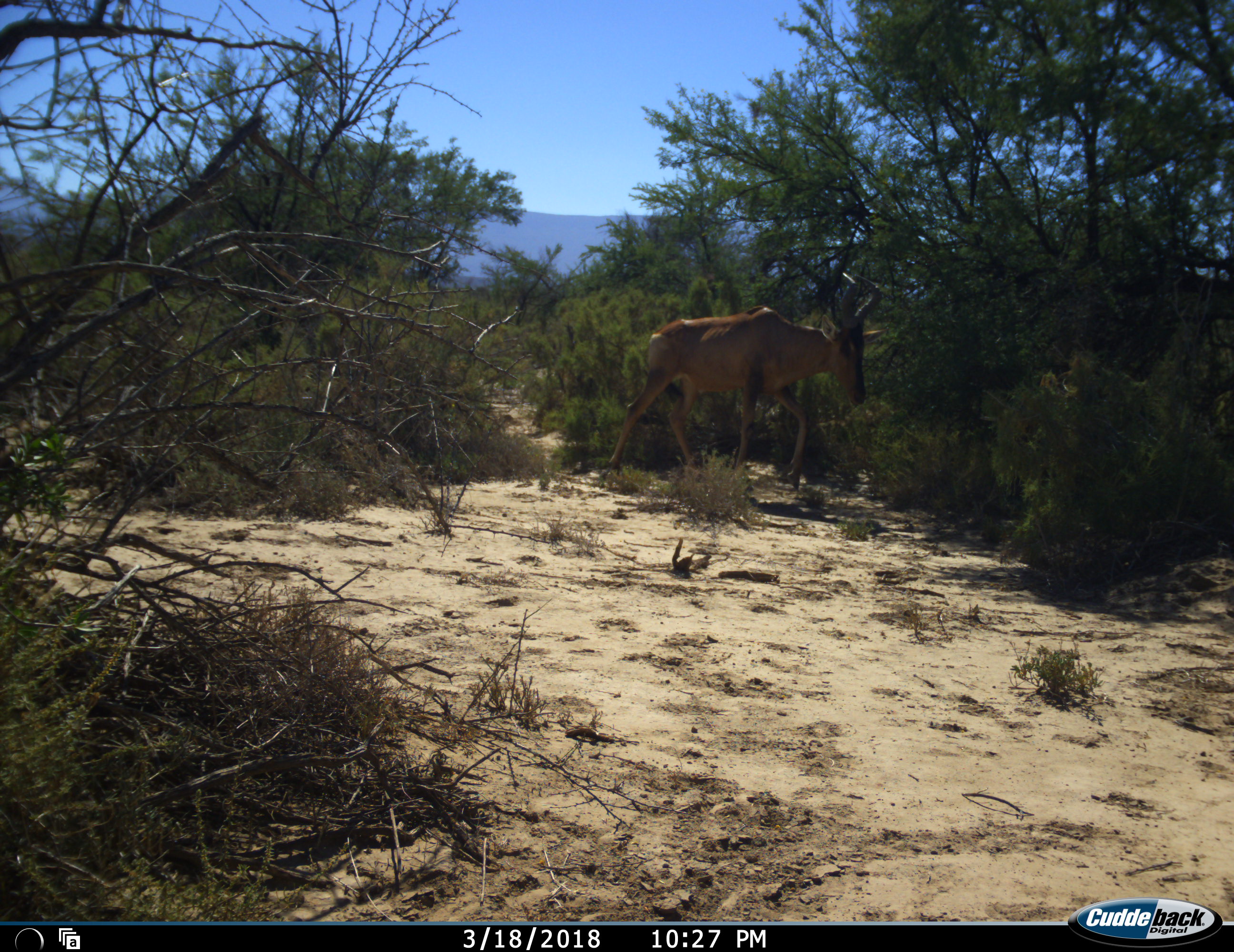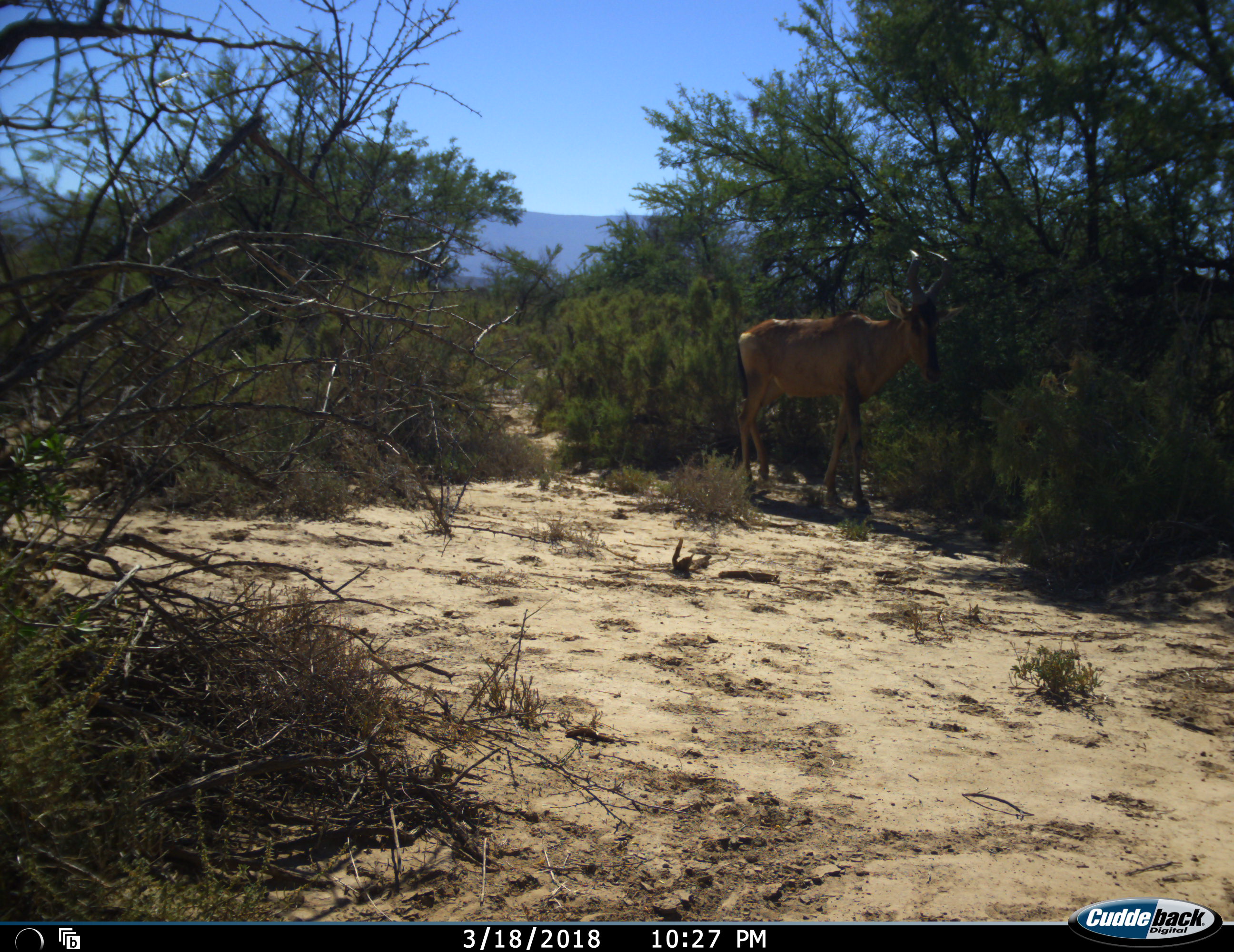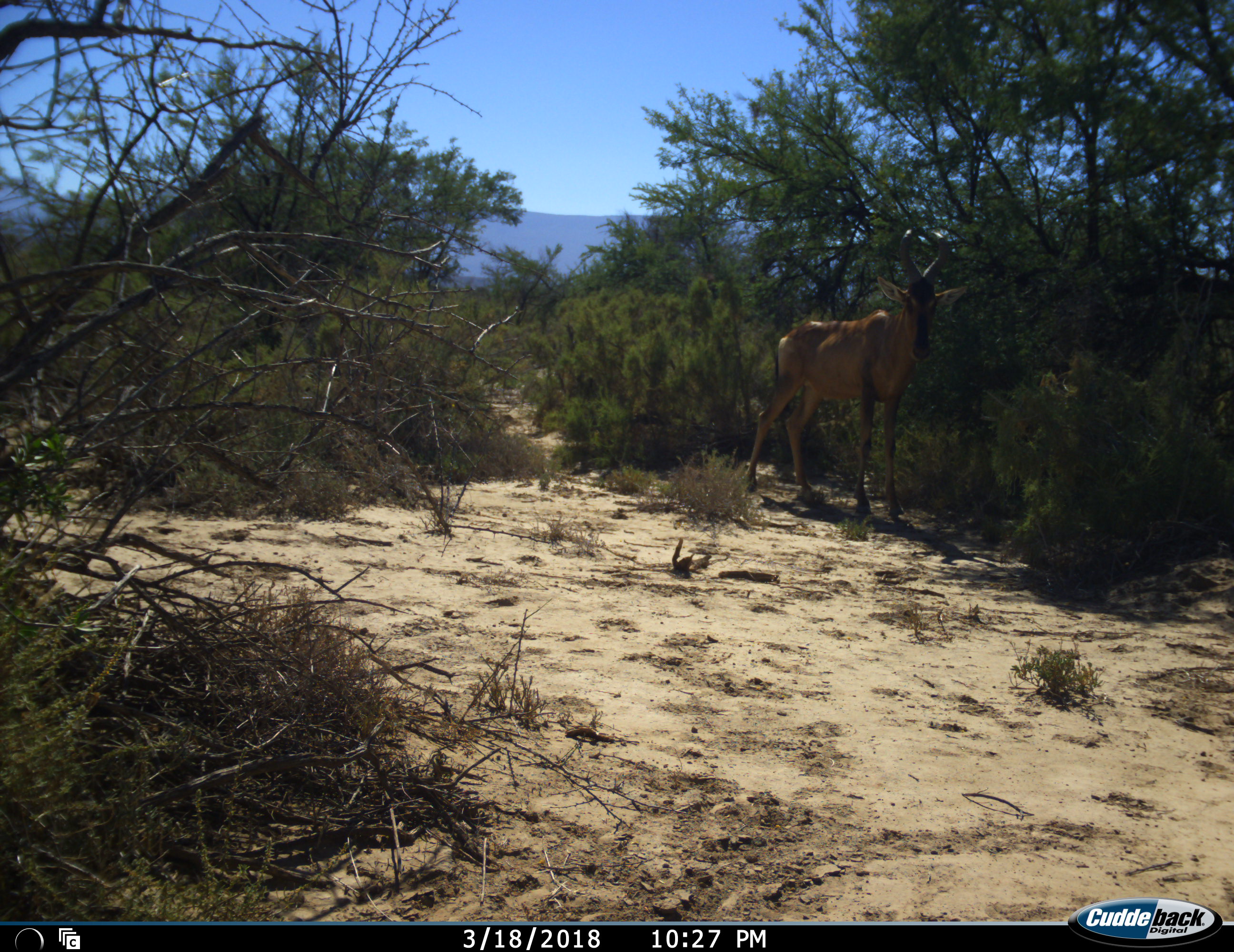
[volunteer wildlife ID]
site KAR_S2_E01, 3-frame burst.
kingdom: Animalia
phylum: Chordata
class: Mammalia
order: Artiodactyla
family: Bovidae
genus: Alcelaphus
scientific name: Alcelaphus buselaphus caama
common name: red hartebeest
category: hartebeestred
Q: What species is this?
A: Hartebeestred (red hartebeest) (Alcelaphus buselaphus caama).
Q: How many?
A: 1.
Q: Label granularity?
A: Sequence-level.